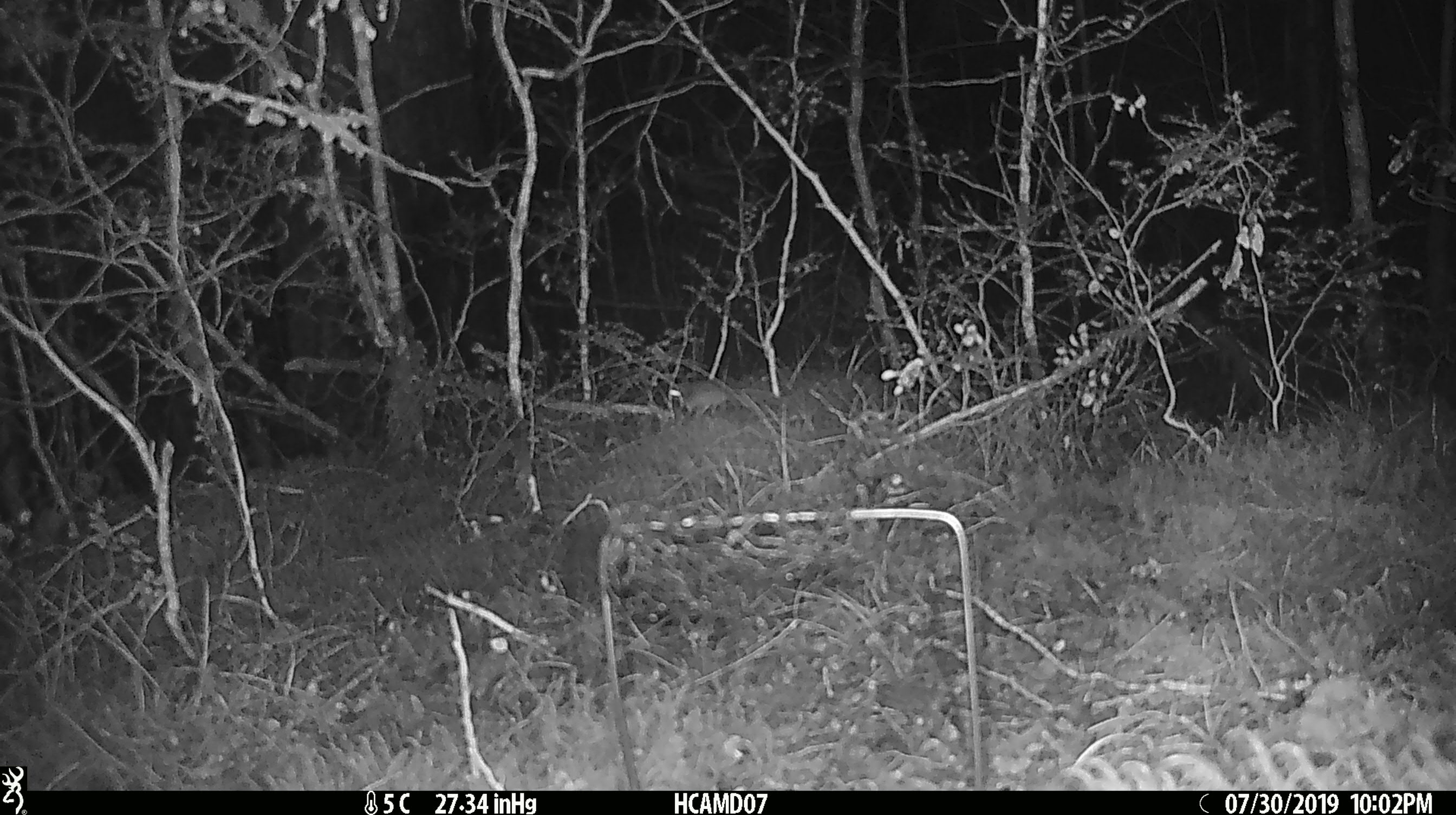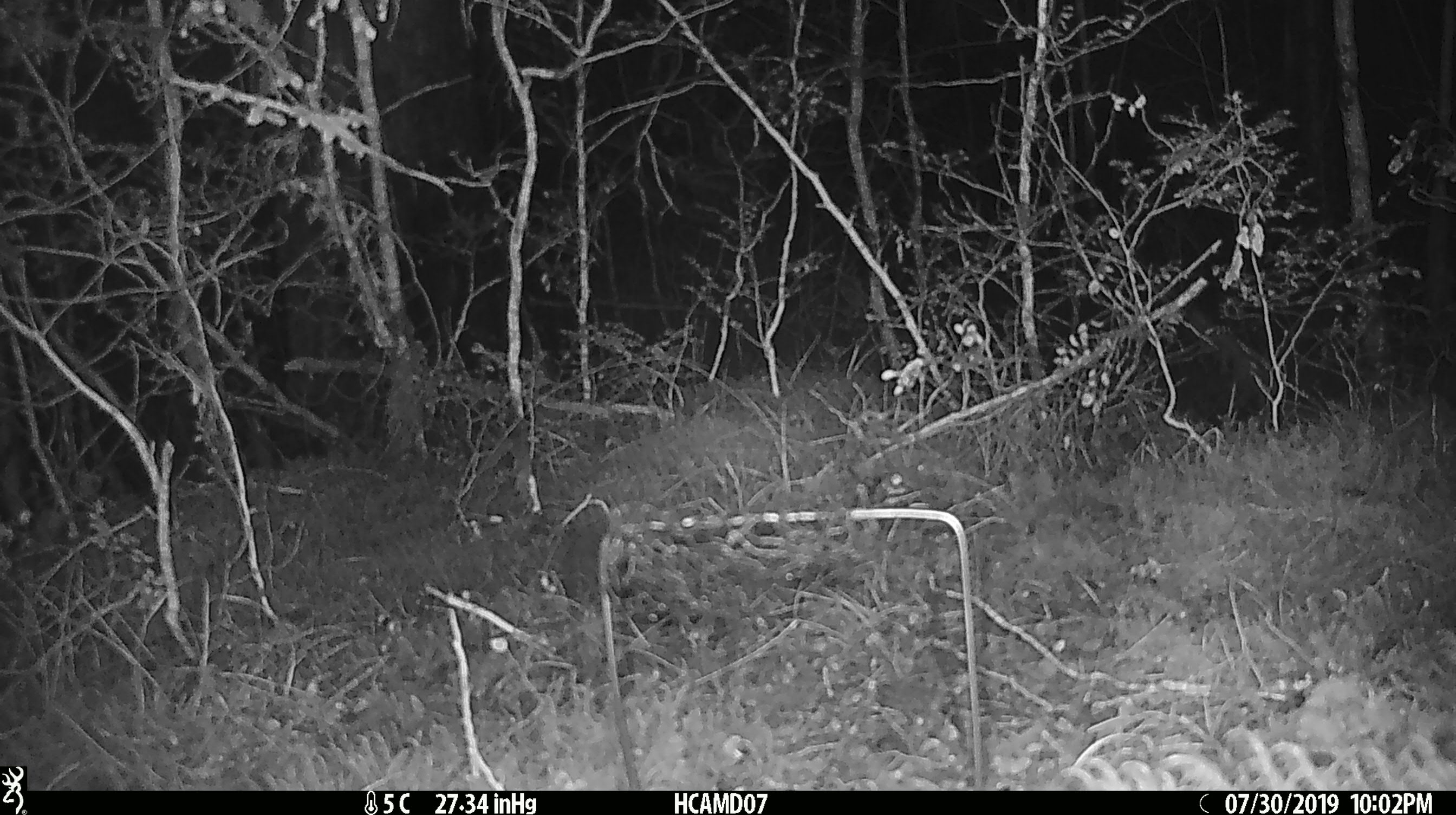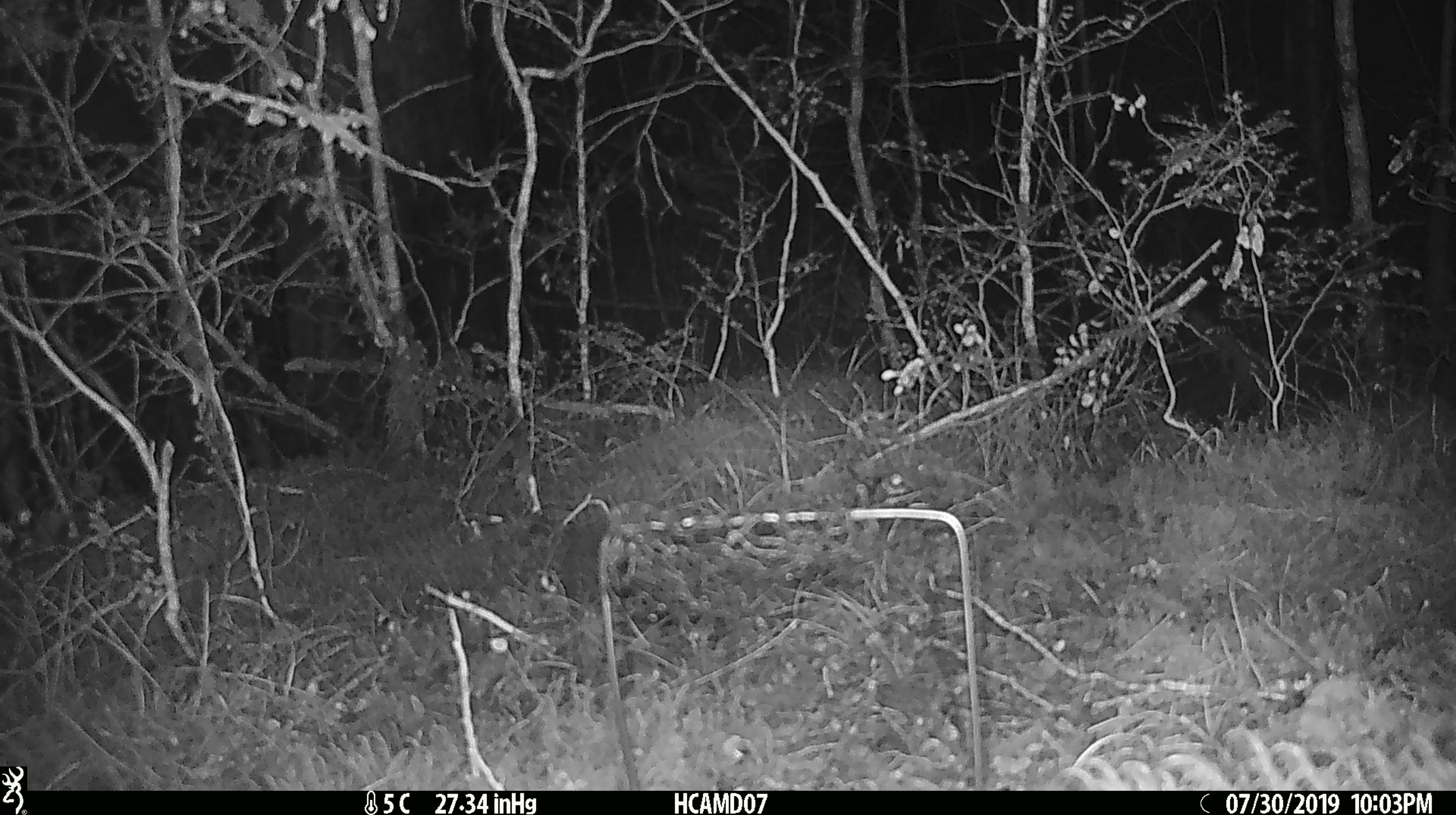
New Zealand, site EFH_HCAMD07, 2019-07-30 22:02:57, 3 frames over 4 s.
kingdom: Animalia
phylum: Chordata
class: Mammalia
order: Rodentia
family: Muridae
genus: Mus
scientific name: Mus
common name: mouse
Mouse (Mus).